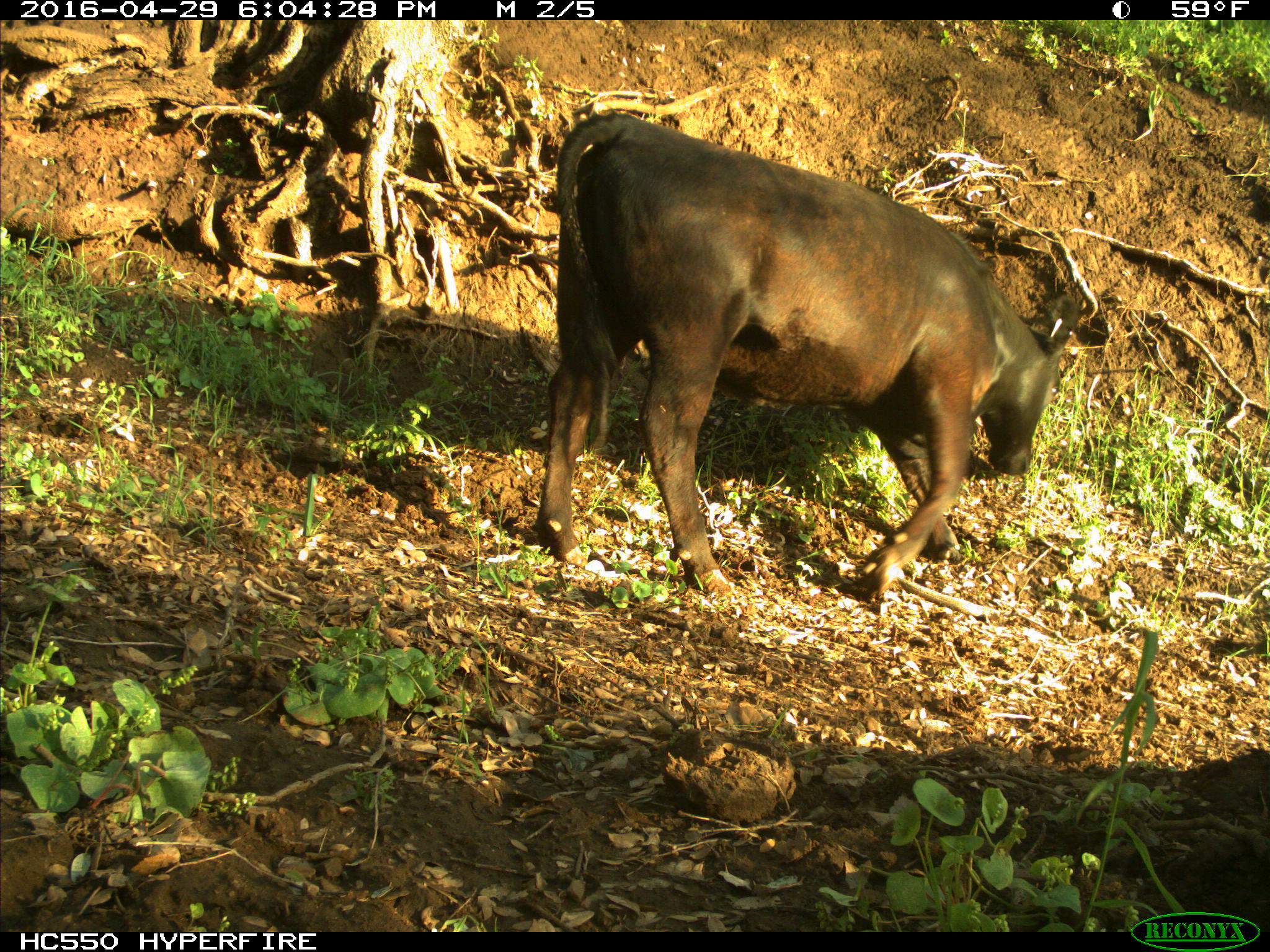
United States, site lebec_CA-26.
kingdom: Animalia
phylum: Chordata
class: Mammalia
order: Artiodactyla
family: Bovidae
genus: Bos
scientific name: Bos taurus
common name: domestic cow